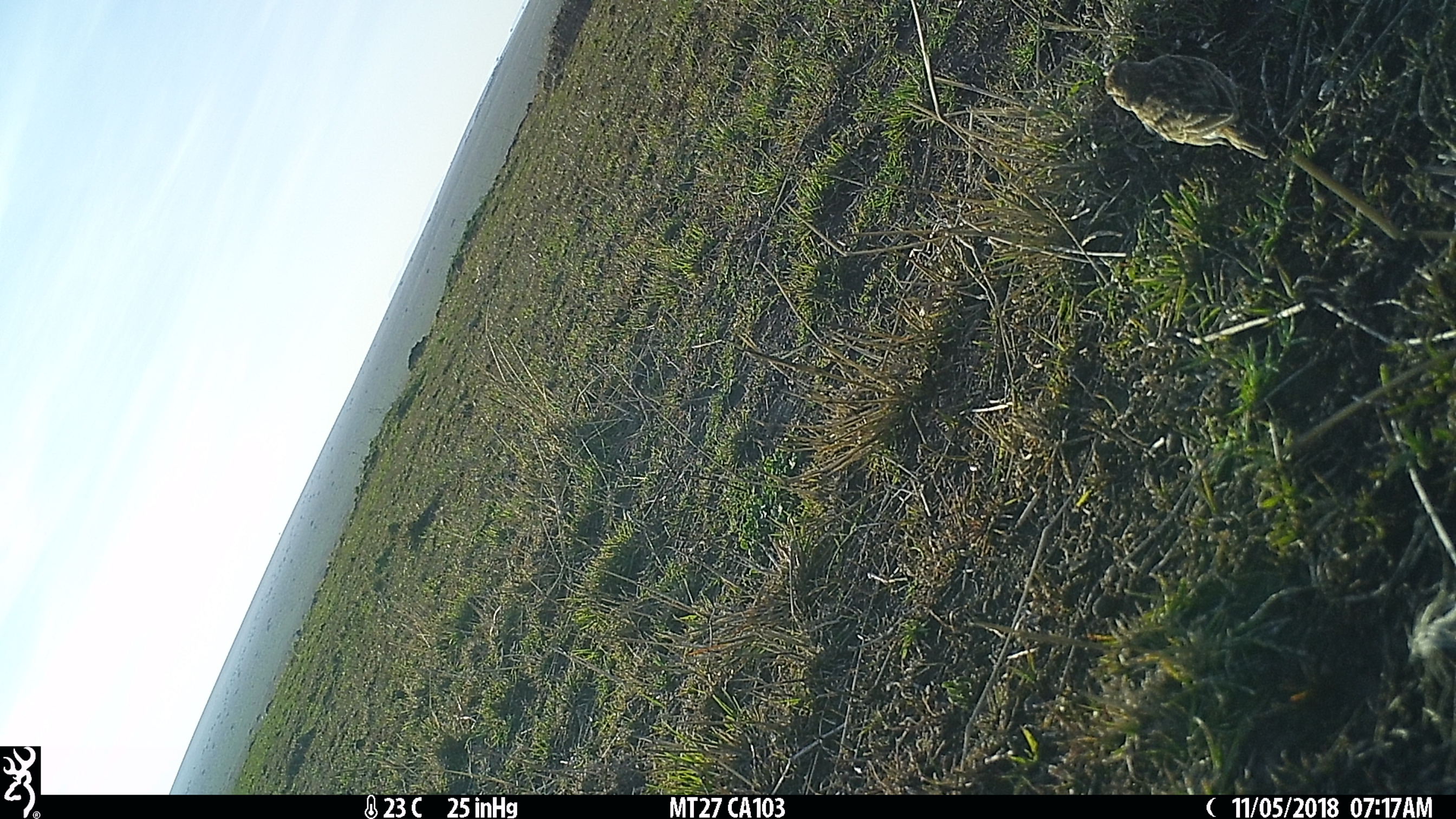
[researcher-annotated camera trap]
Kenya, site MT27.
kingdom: Animalia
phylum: Chordata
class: Aves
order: Passeriformes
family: Alaudidae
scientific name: Alaudidae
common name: lark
Lark (Alaudidae).